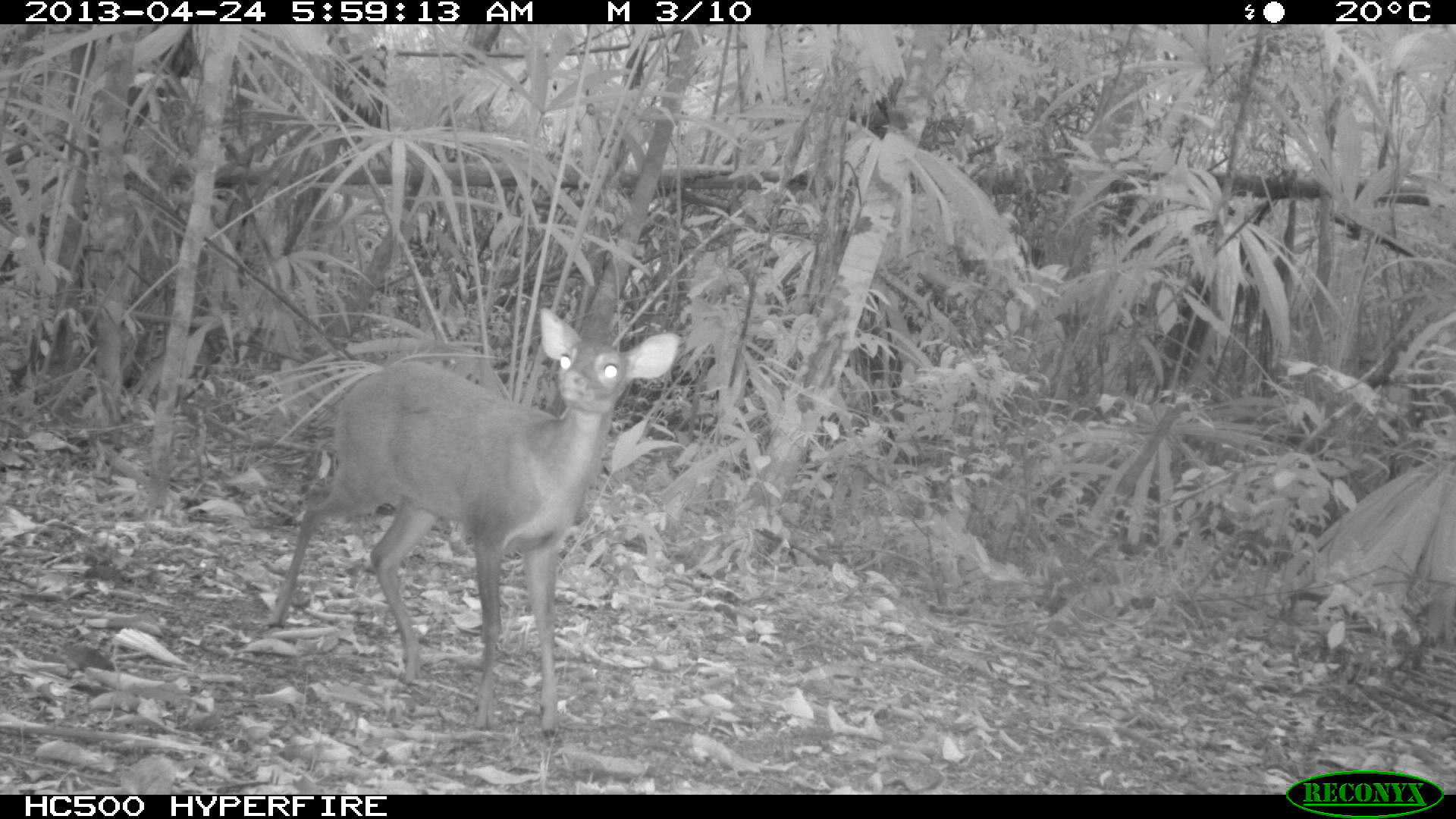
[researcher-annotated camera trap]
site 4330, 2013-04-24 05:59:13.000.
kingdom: Animalia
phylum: Chordata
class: Mammalia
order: Artiodactyla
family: Cervidae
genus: Mazama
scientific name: Mazama temama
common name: central american red brocket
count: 1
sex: female